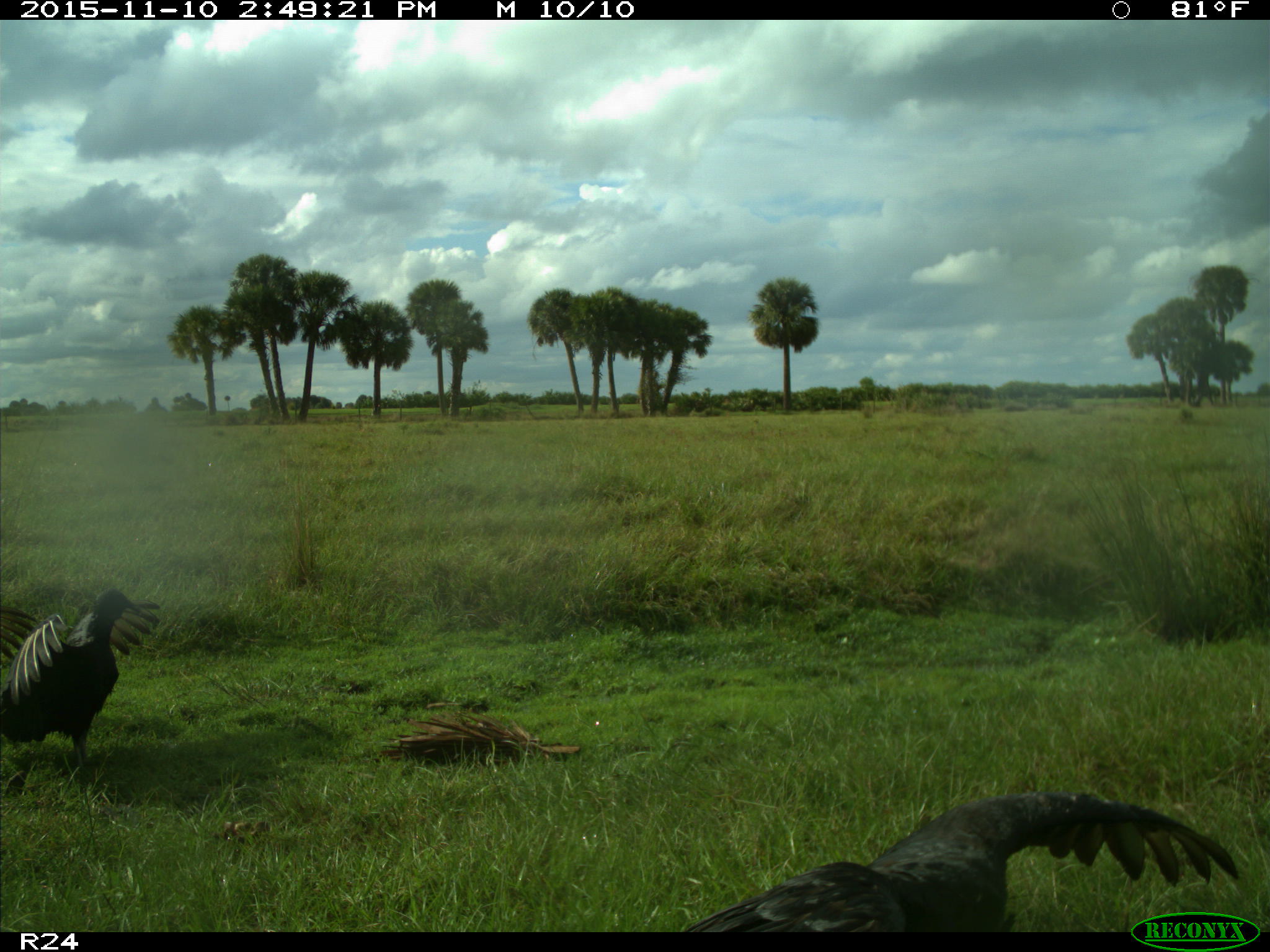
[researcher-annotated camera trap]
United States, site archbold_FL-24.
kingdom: Animalia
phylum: Chordata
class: Aves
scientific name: Aves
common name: birds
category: unidentified bird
Unidentified bird (birds) (Aves).